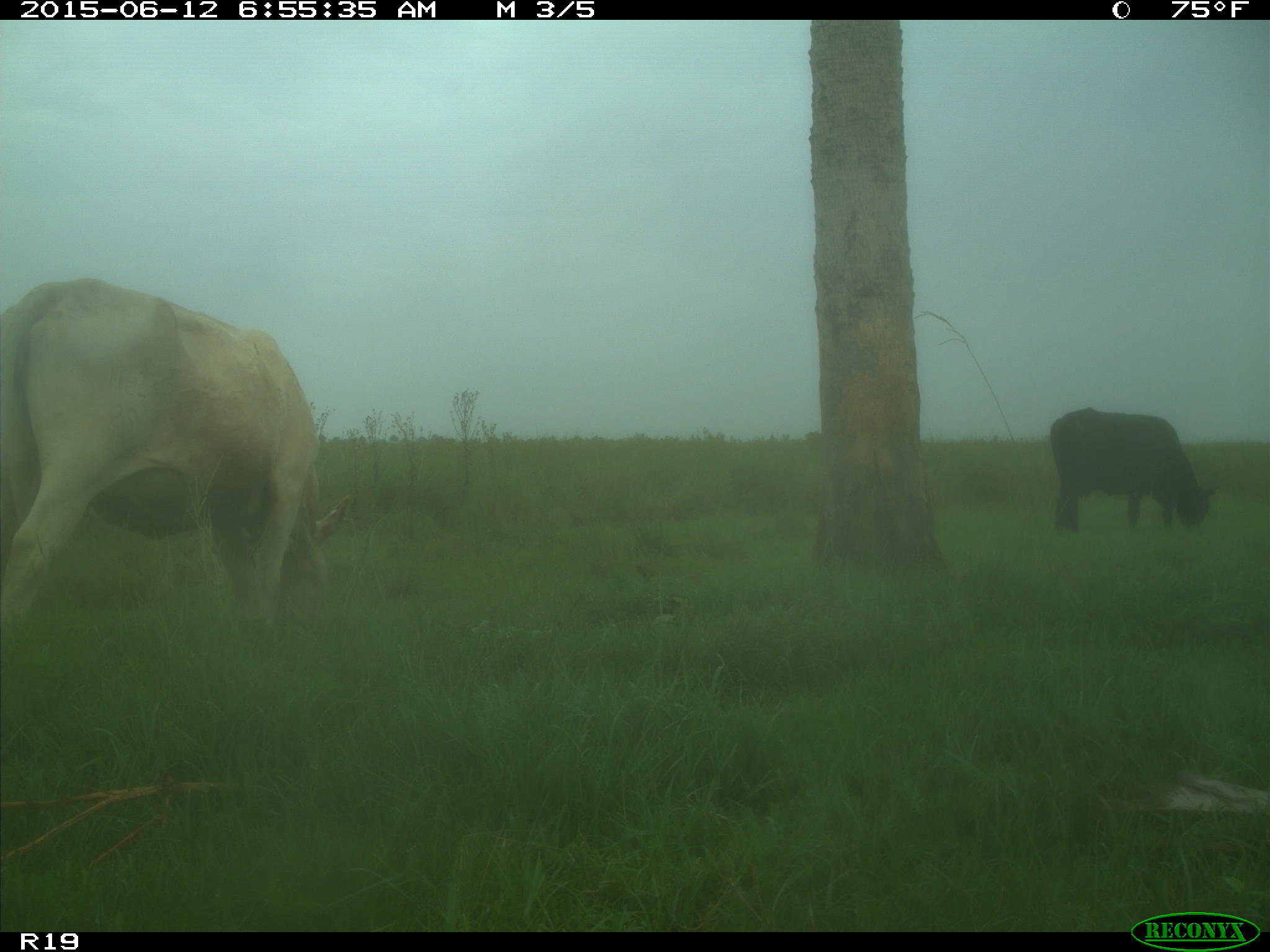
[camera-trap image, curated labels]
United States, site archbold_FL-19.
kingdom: Animalia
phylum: Chordata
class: Mammalia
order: Artiodactyla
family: Bovidae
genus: Bos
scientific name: Bos taurus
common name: domestic cow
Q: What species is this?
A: Bos taurus (domestic cow).